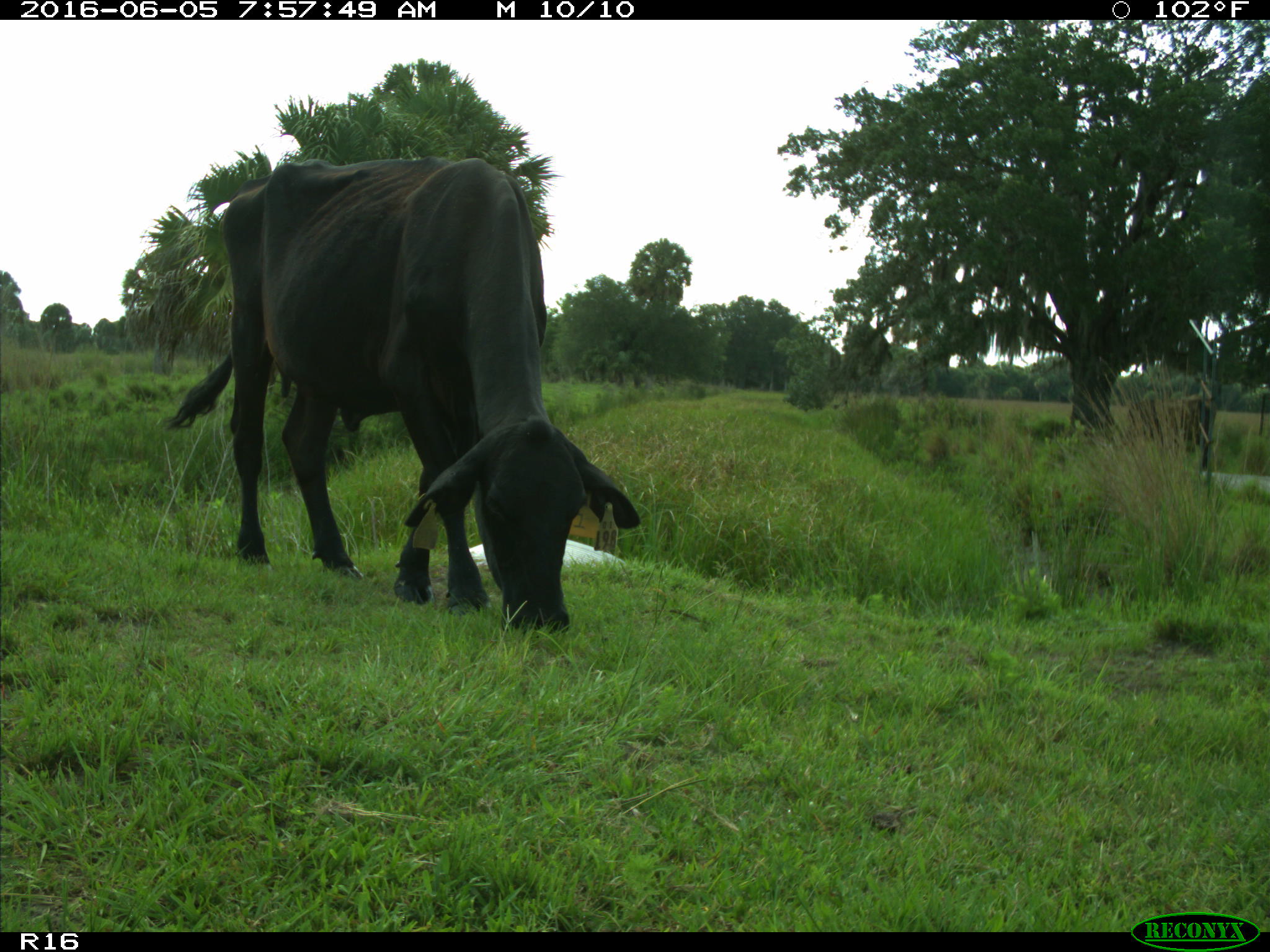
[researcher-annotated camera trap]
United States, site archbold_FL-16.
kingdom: Animalia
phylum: Chordata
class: Mammalia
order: Artiodactyla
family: Bovidae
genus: Bos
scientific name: Bos taurus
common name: domestic cow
Bos taurus (domestic cow).